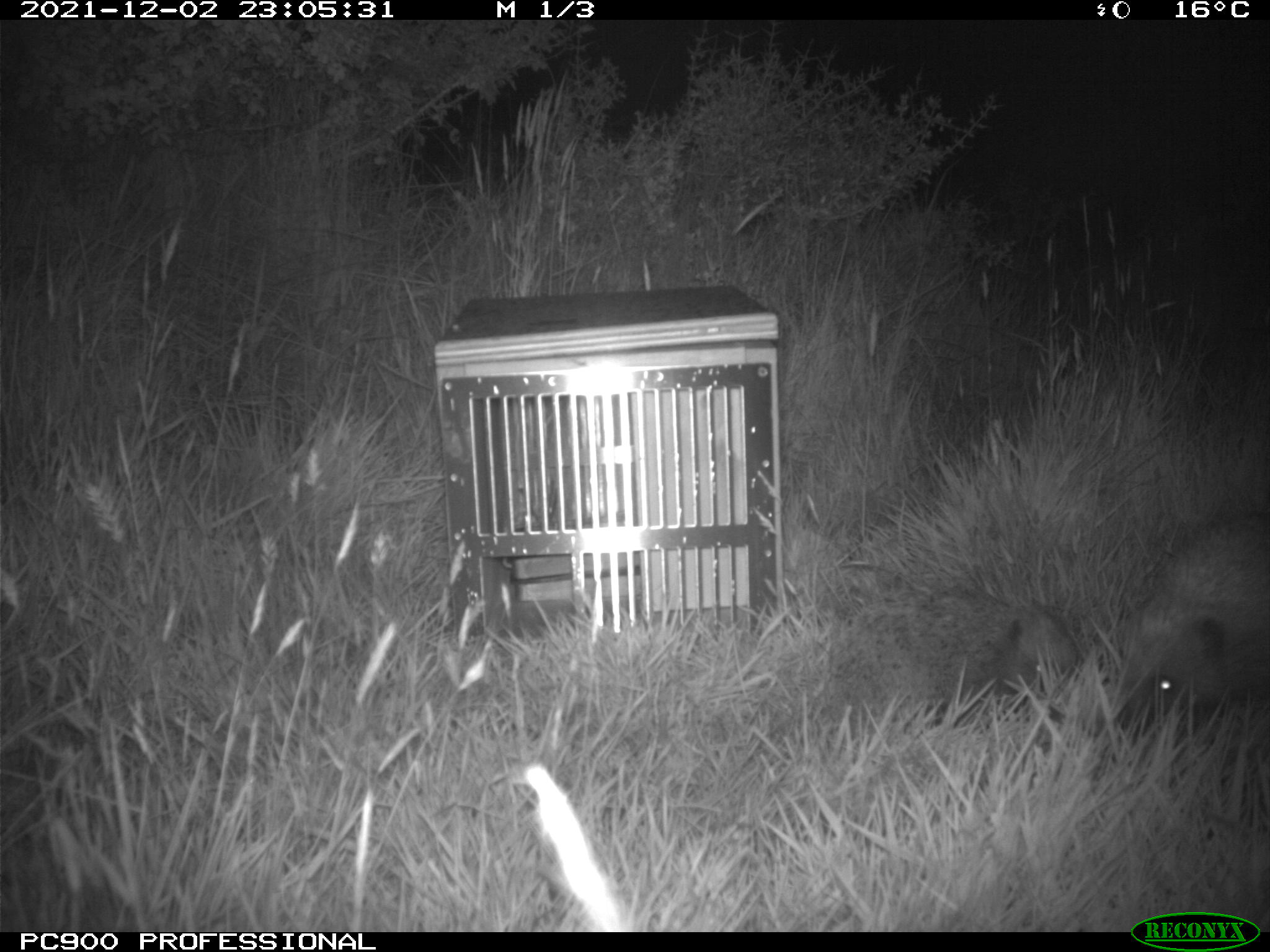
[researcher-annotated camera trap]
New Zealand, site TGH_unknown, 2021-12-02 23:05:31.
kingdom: Animalia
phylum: Chordata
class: Mammalia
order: Eulipotyphla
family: Erinaceidae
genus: Erinaceus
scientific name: Erinaceus europaeus europaeus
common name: european hedgehog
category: hedgehog